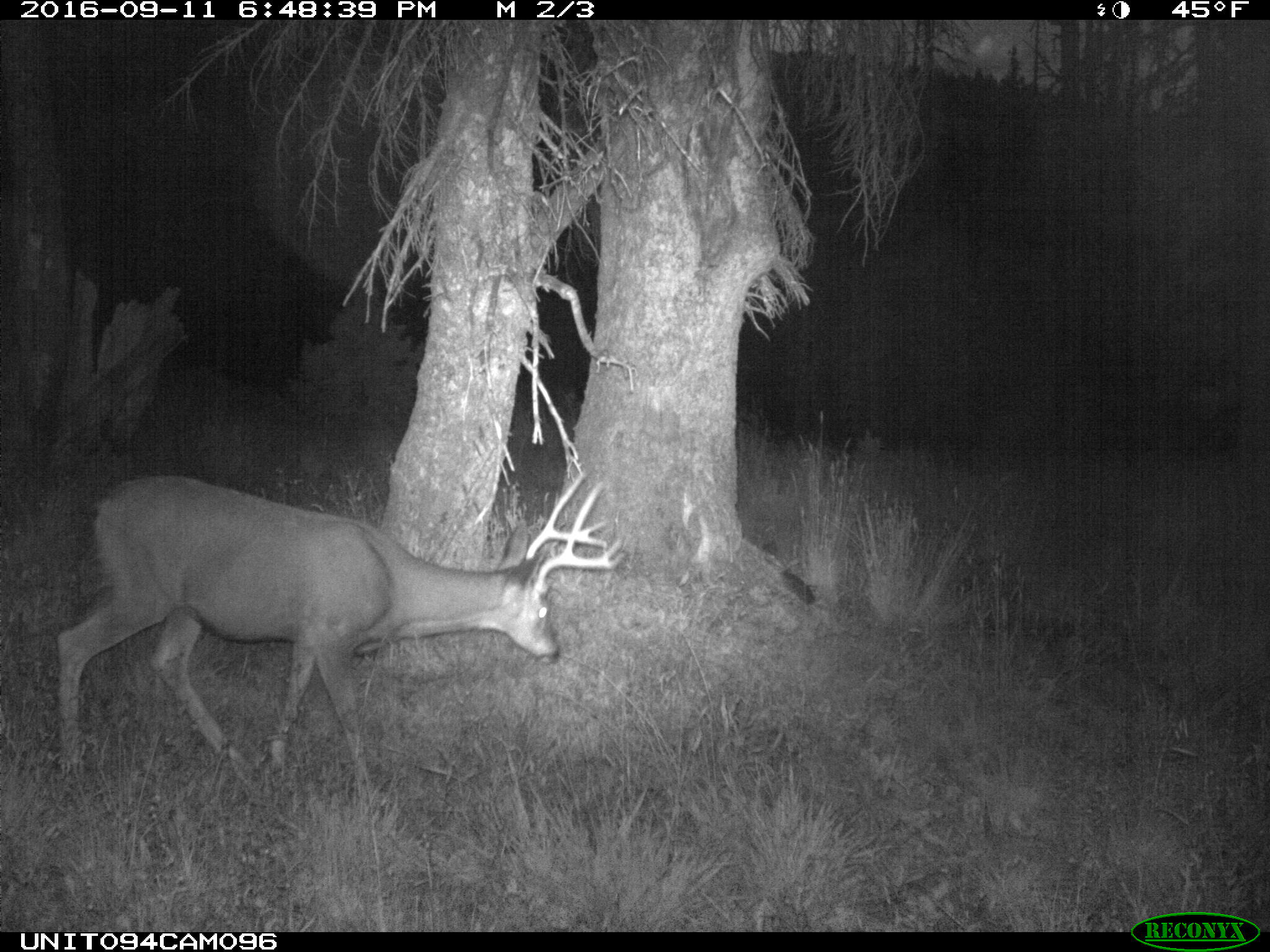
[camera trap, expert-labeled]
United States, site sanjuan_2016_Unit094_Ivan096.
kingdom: Animalia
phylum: Chordata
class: Mammalia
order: Artiodactyla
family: Cervidae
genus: Odocoileus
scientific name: Odocoileus hemionus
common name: mule deer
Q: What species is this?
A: Odocoileus hemionus (mule deer).